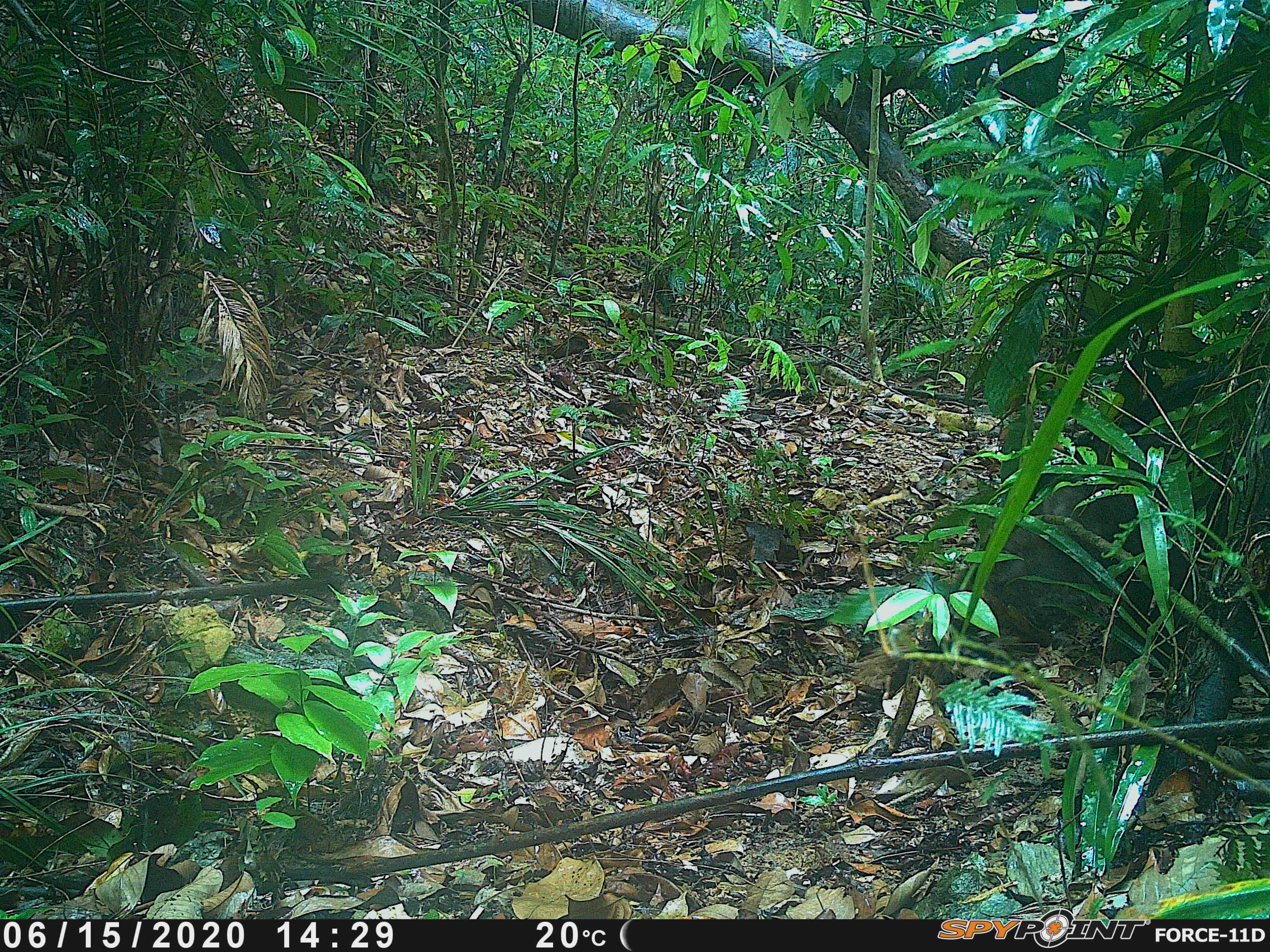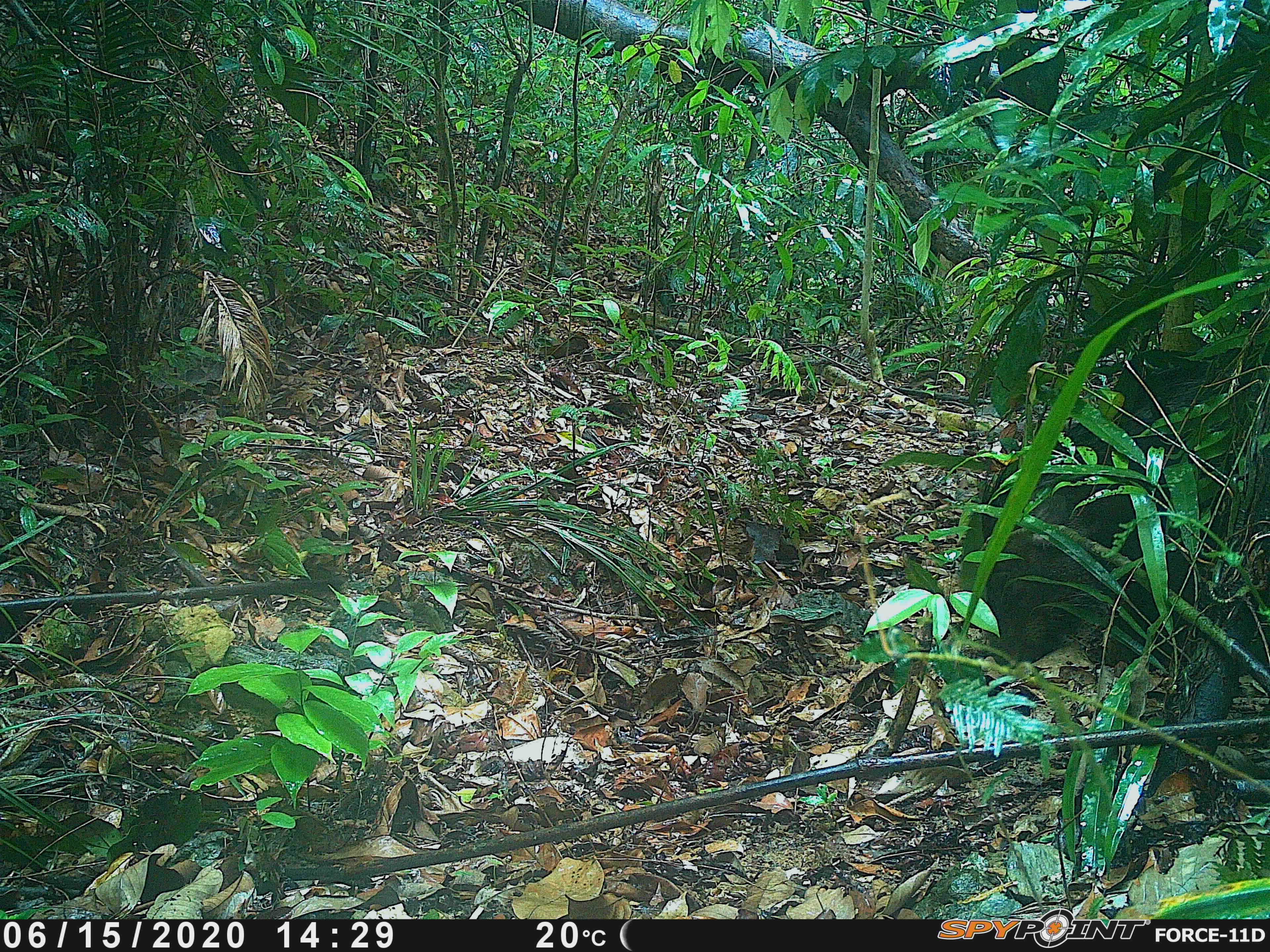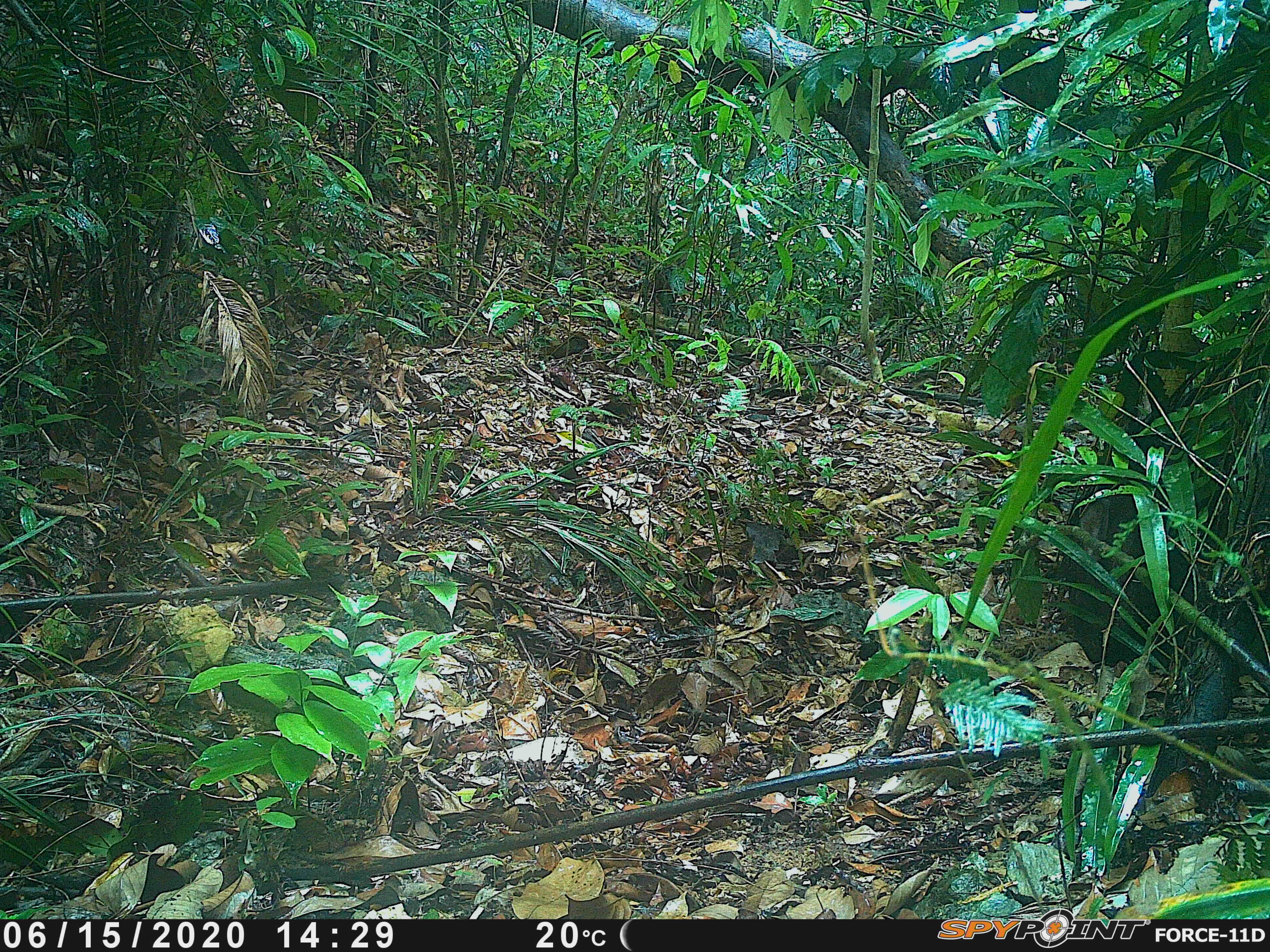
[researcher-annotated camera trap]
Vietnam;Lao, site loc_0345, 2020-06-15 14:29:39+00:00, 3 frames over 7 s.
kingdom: Animalia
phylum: Chordata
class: Mammalia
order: Artiodactyla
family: Suidae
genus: Sus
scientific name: Sus scrofa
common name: eurasian wild pig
Eurasian wild pig (Sus scrofa). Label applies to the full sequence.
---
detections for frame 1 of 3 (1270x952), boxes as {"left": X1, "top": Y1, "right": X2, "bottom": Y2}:
eurasian wild pig: {"left": 953, "top": 473, "right": 1203, "bottom": 677}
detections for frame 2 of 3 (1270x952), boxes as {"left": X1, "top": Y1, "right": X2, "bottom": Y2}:
eurasian wild pig: {"left": 982, "top": 347, "right": 1268, "bottom": 665}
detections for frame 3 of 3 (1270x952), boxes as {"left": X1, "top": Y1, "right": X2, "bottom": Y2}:
eurasian wild pig: {"left": 1066, "top": 381, "right": 1247, "bottom": 669}